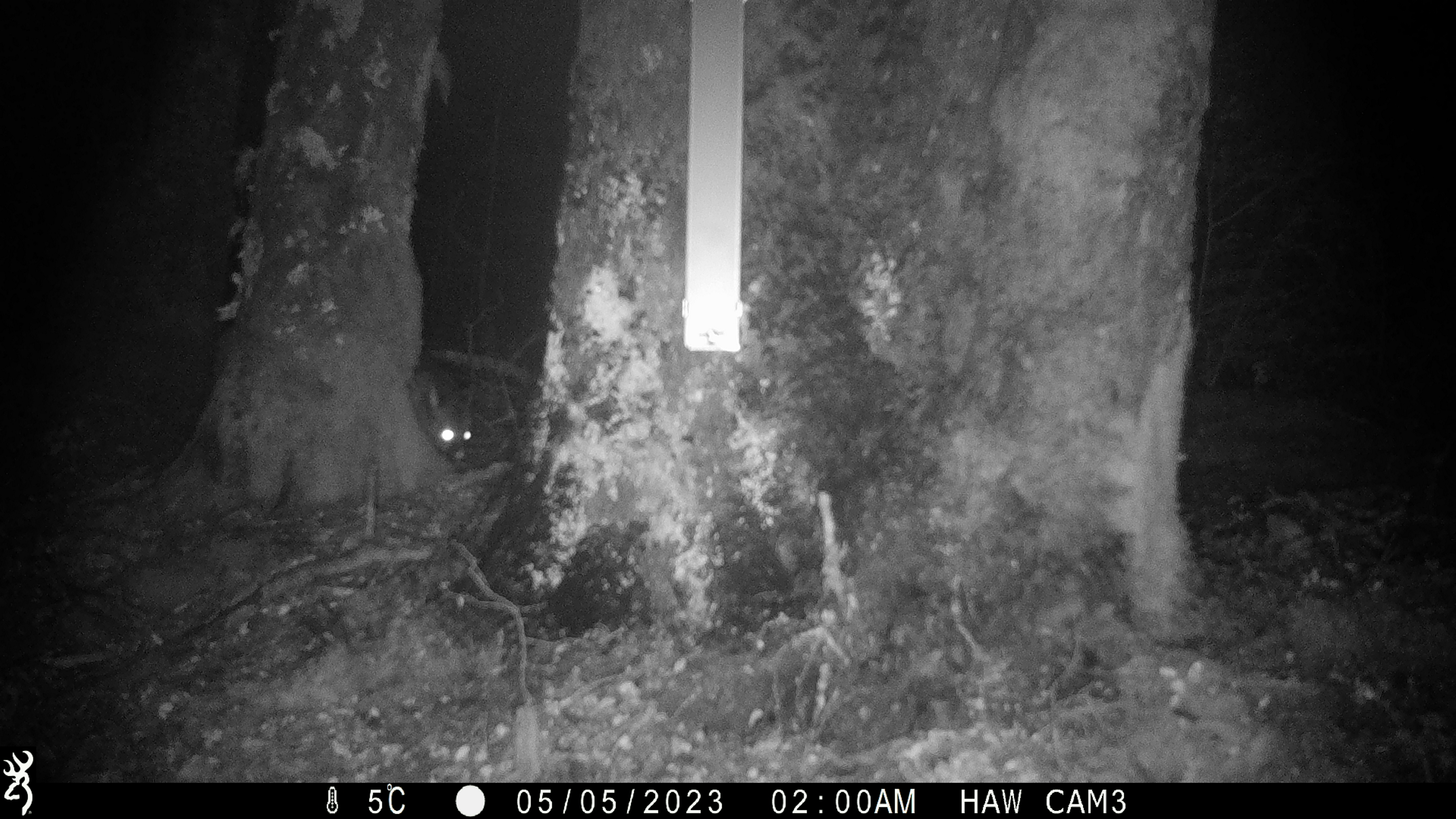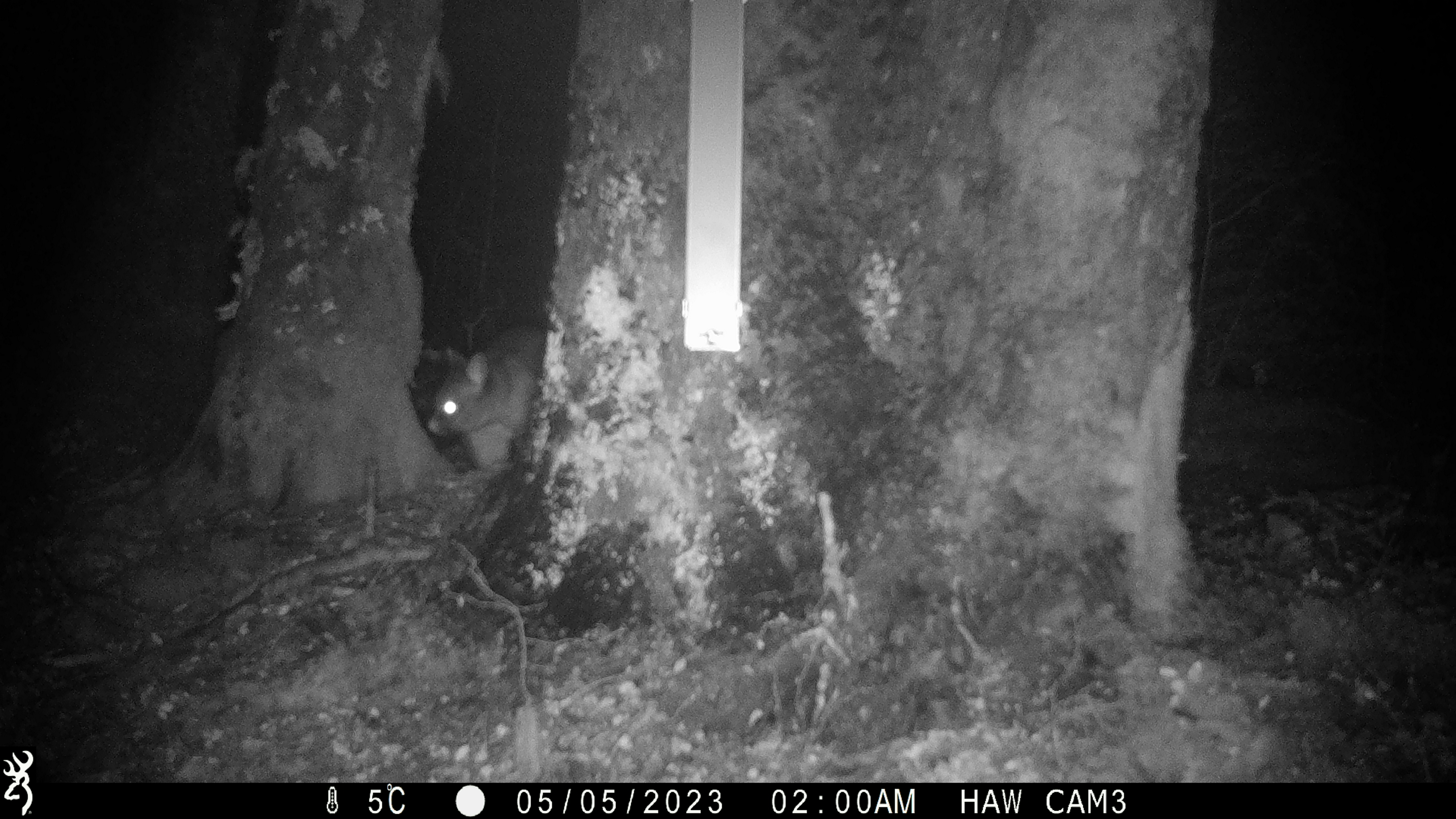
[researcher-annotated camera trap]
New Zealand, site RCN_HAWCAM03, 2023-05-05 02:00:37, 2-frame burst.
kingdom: Animalia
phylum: Chordata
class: Mammalia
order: Diprotodontia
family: Phalangeridae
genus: Trichosurus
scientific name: Trichosurus vulpecula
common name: common brushtail possum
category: possum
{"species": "possum (common brushtail possum) (Trichosurus vulpecula)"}